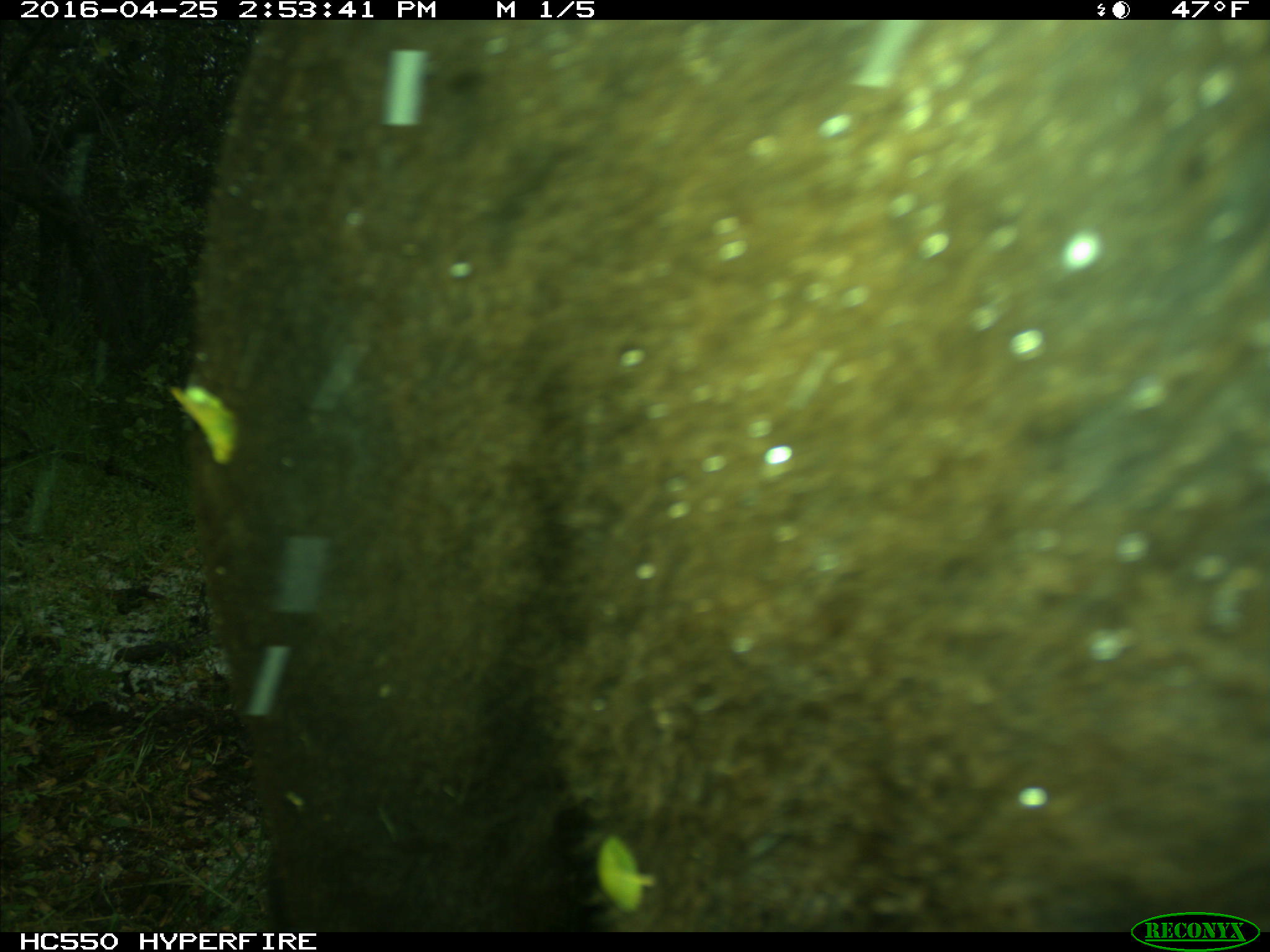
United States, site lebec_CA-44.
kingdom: Animalia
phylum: Chordata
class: Mammalia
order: Artiodactyla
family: Bovidae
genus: Bos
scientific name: Bos taurus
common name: domestic cow